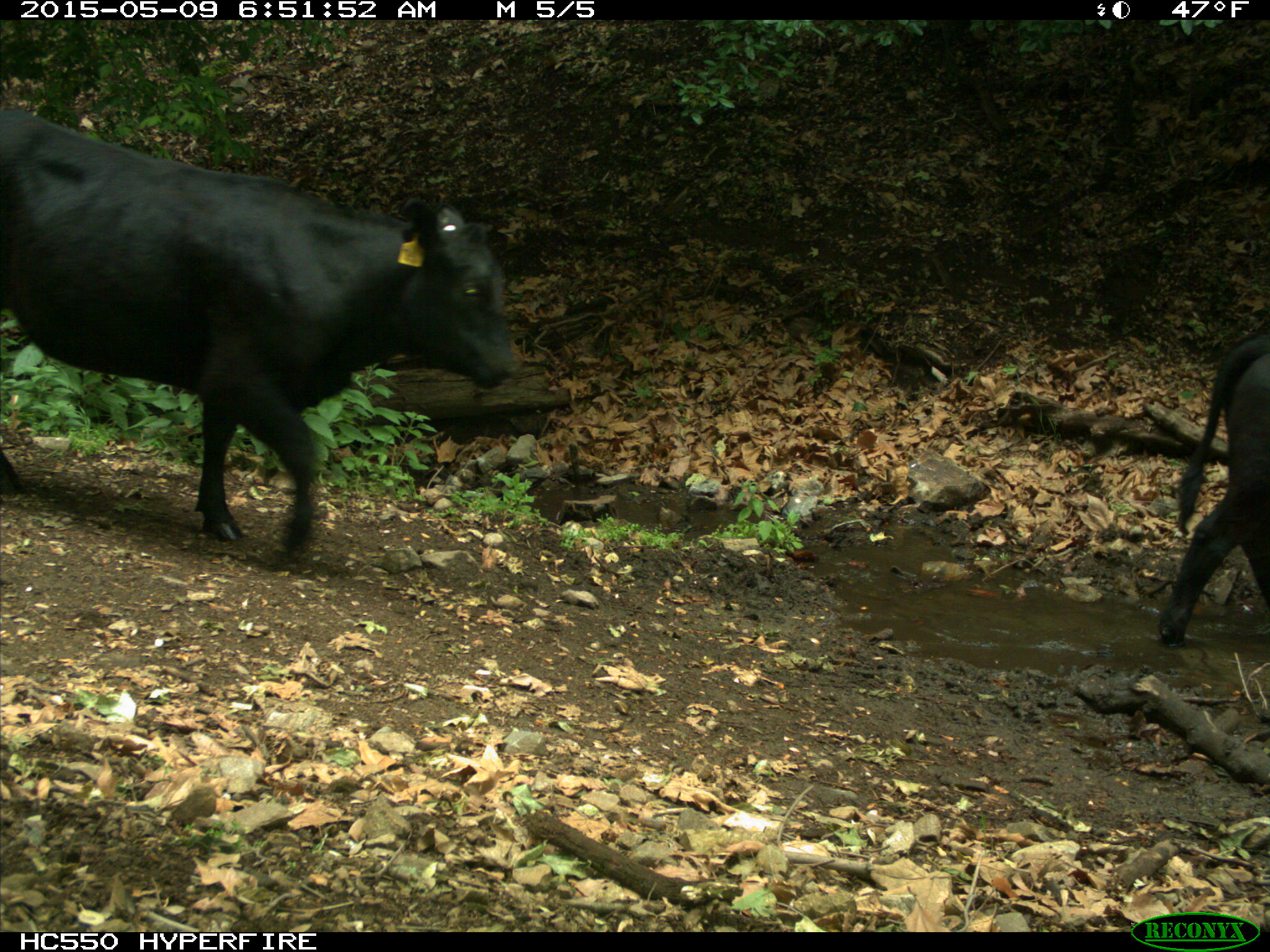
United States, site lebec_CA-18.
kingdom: Animalia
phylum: Chordata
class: Mammalia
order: Artiodactyla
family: Bovidae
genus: Bos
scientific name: Bos taurus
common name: domestic cow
Bos taurus (domestic cow).